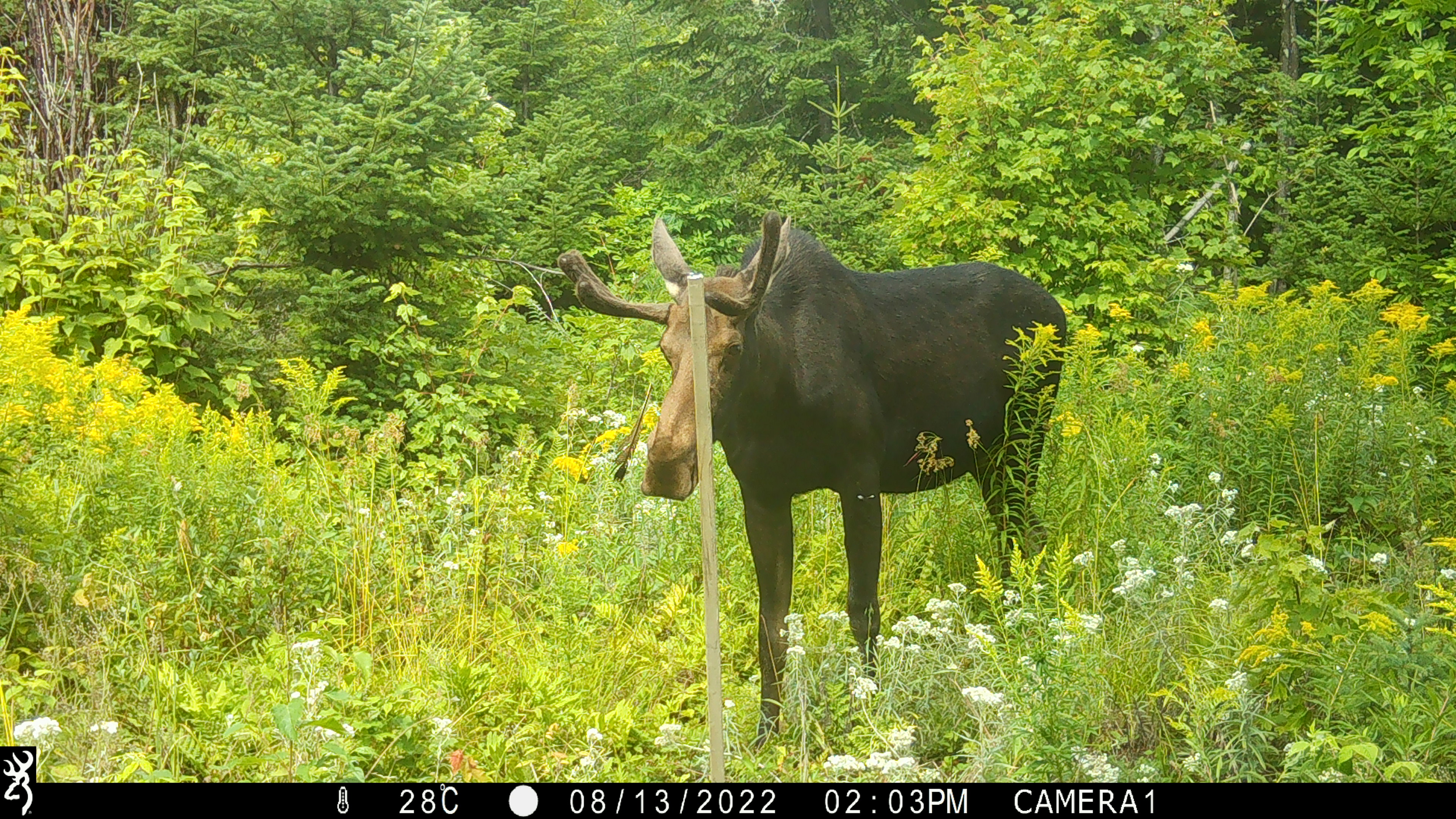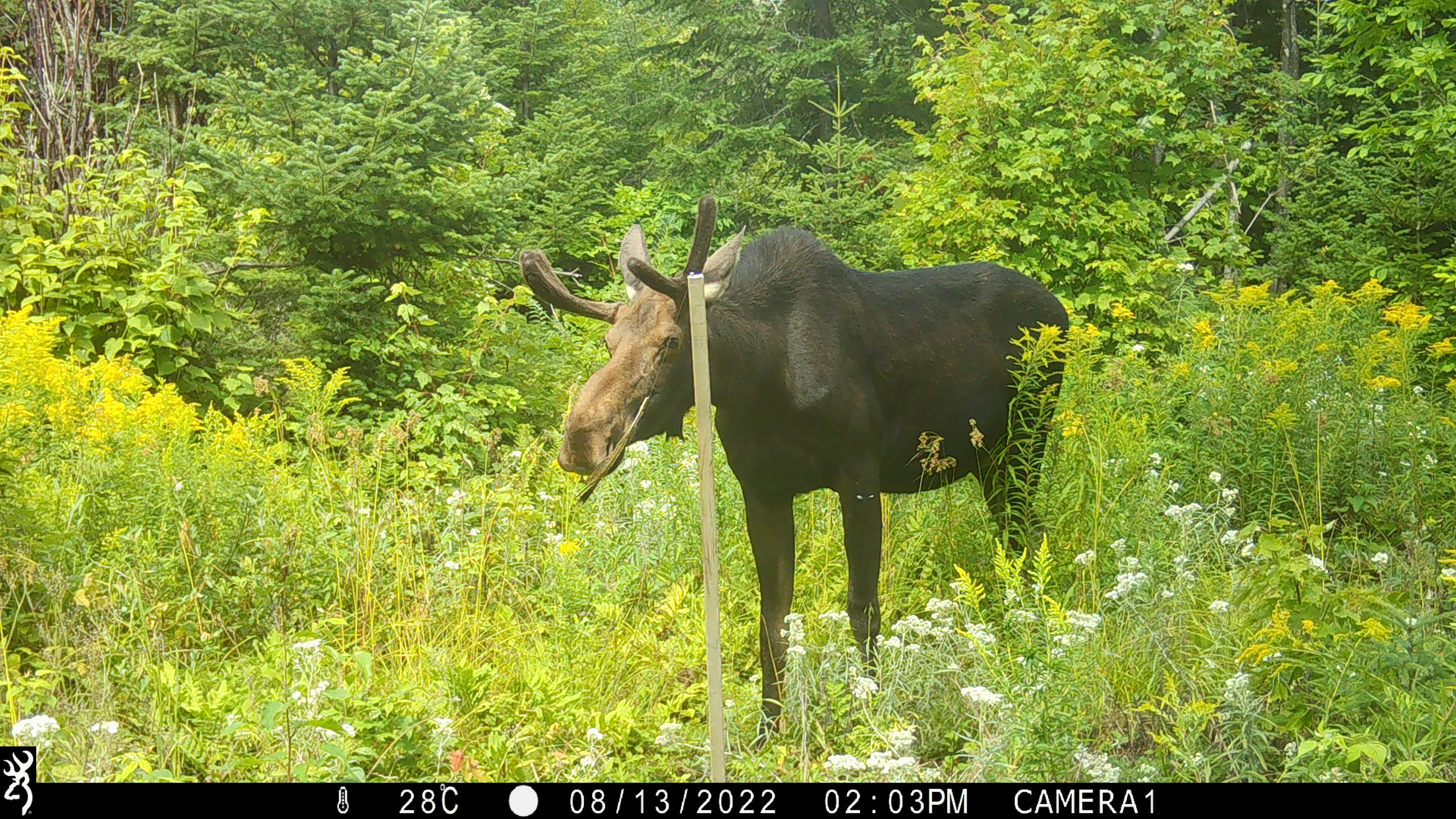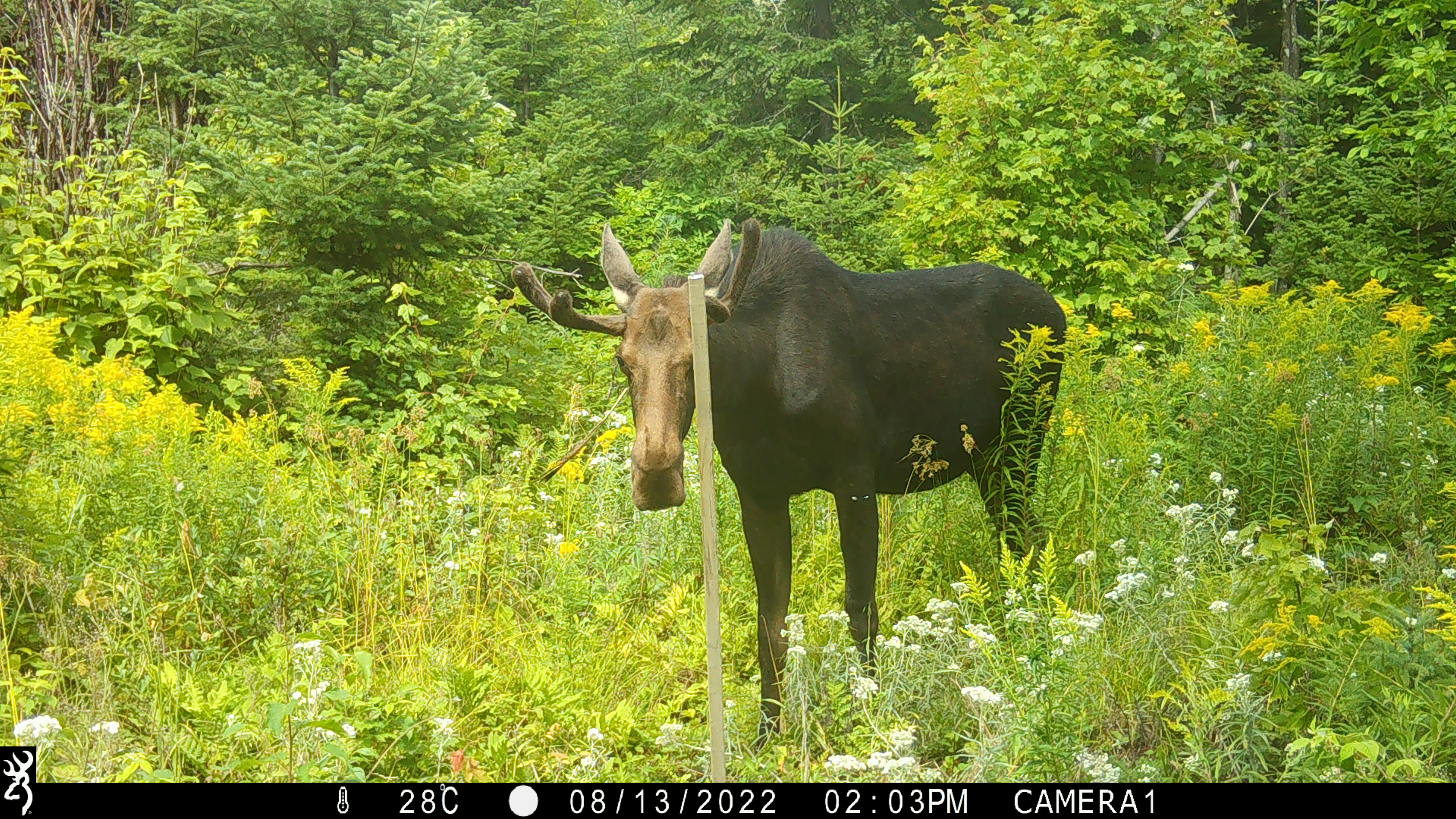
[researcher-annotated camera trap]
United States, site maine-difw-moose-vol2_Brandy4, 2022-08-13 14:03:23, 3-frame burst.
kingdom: Animalia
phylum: Chordata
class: Mammalia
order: Artiodactyla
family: Cervidae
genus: Alces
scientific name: Alces alces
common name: moose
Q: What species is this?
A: Moose (Alces alces).